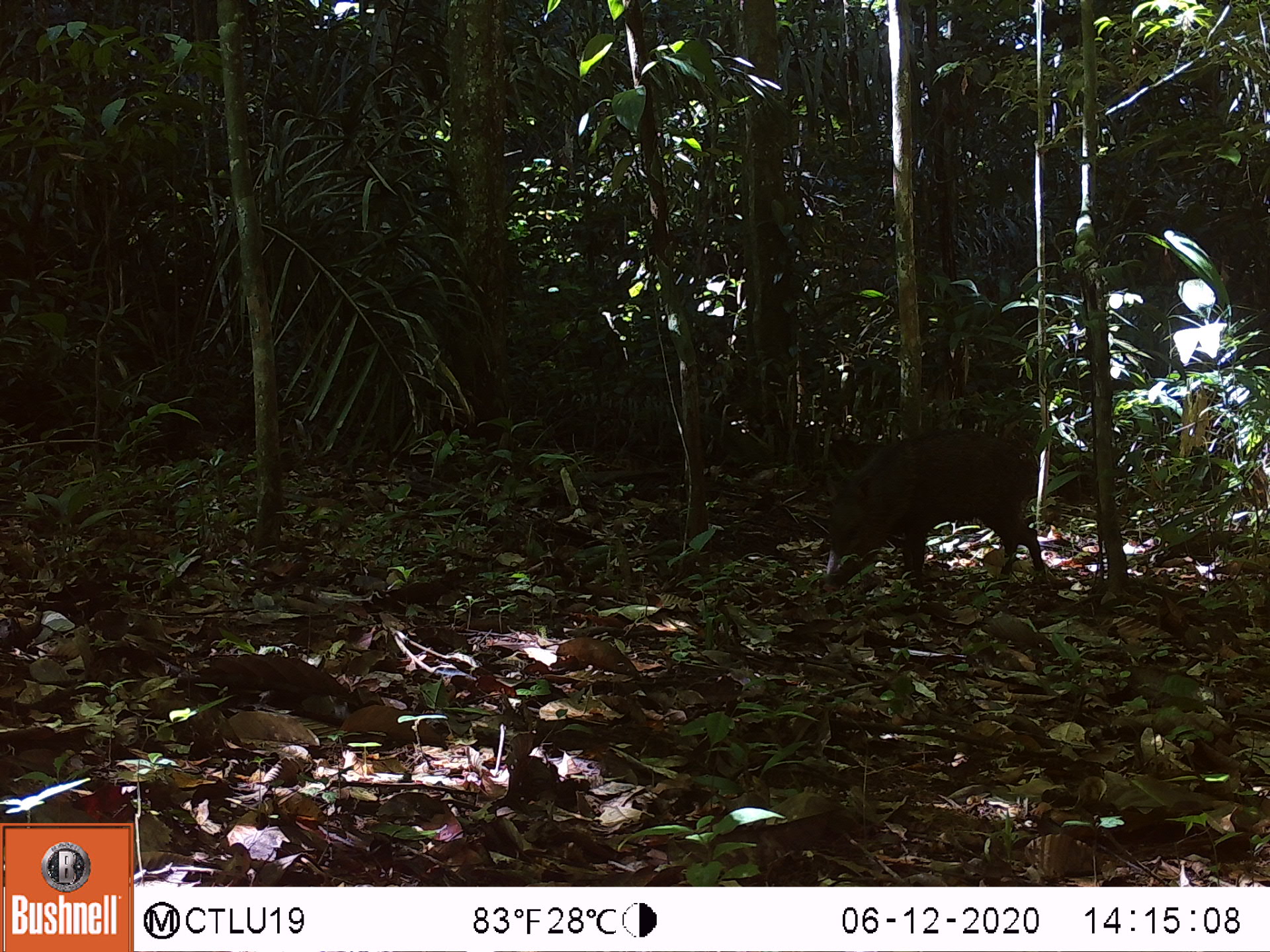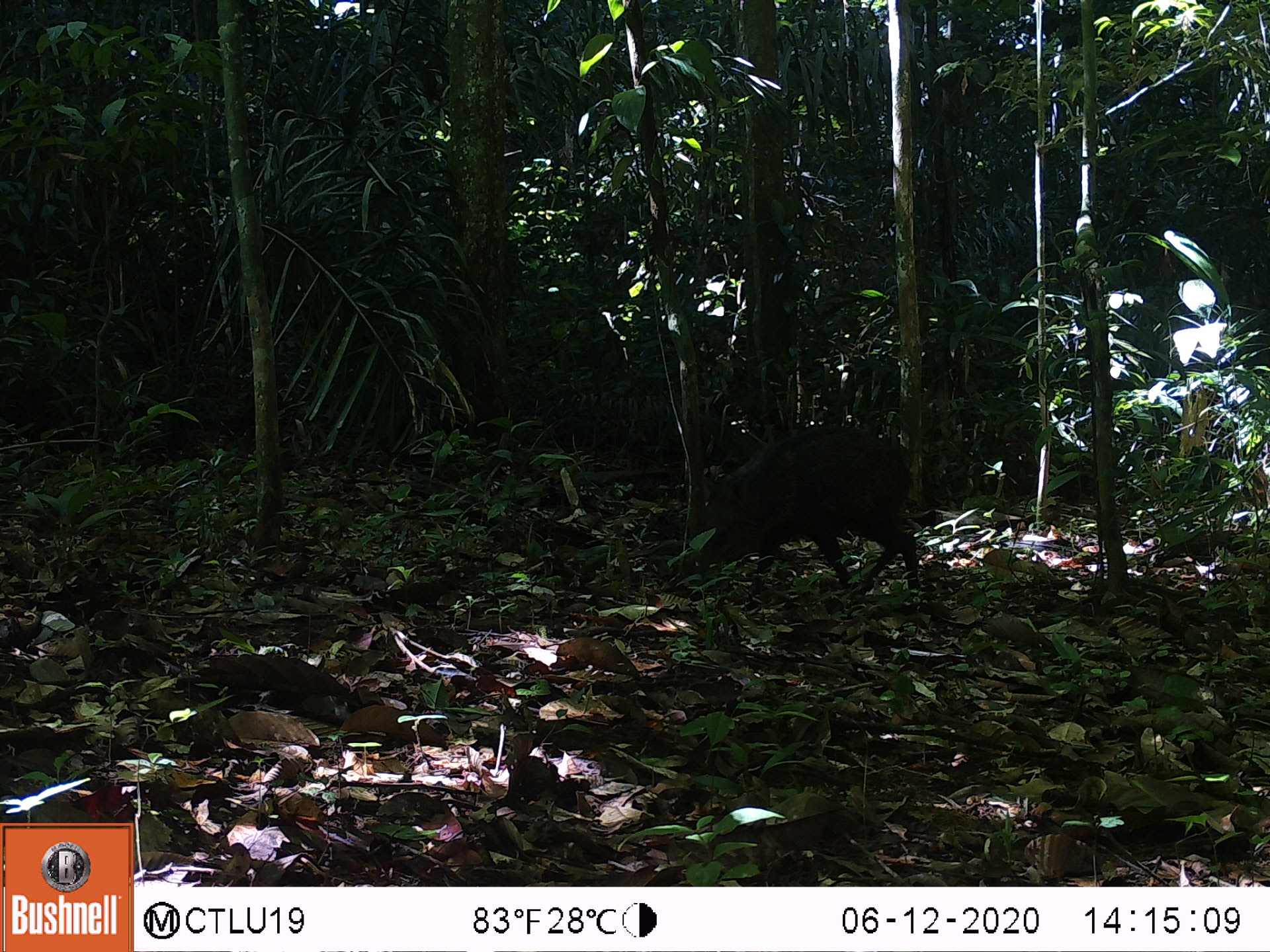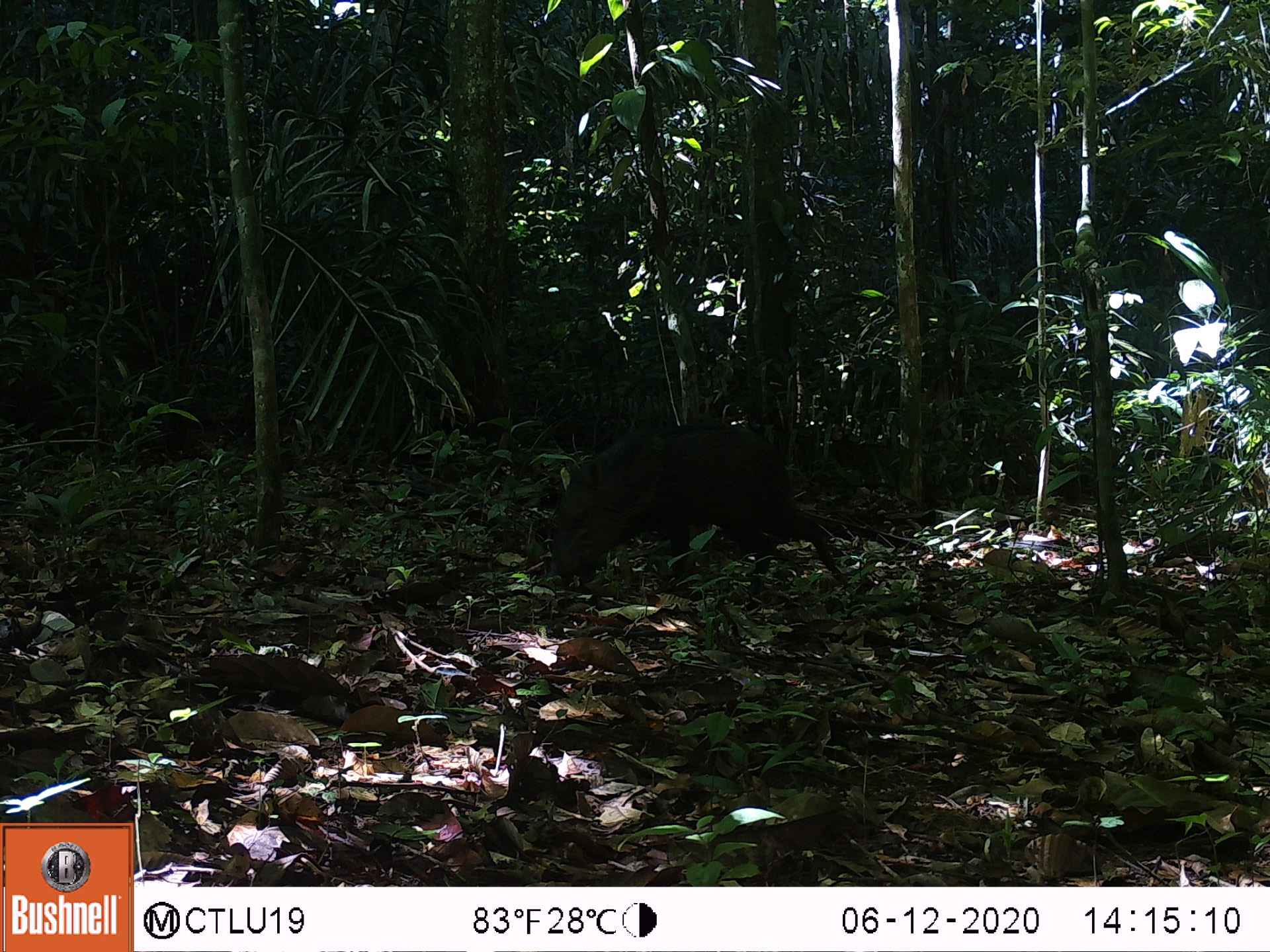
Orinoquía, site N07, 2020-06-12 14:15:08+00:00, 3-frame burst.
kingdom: Animalia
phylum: Chordata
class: Mammalia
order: Artiodactyla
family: Tayassuidae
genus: Pecari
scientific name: Pecari tajacu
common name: collared peccary